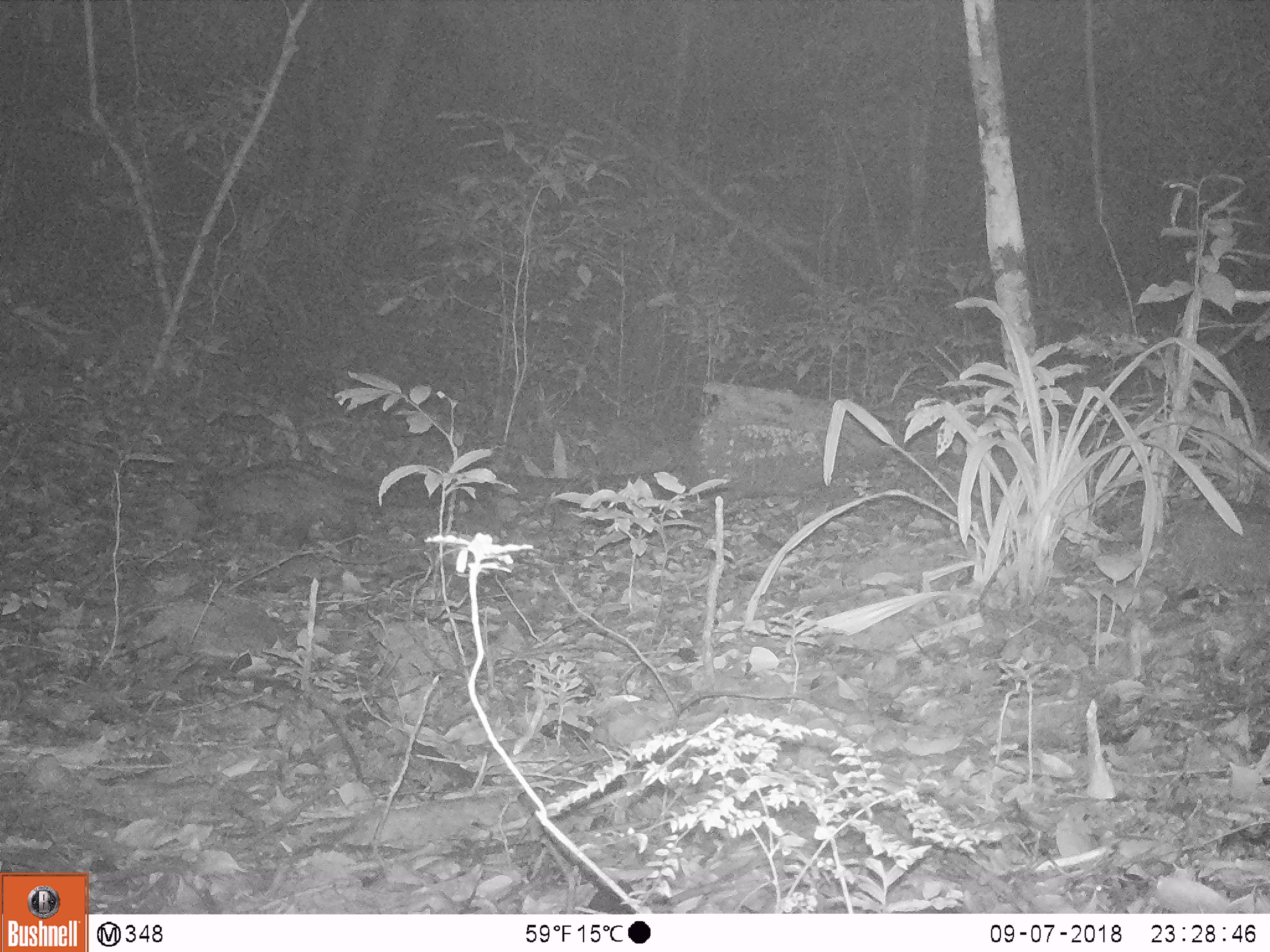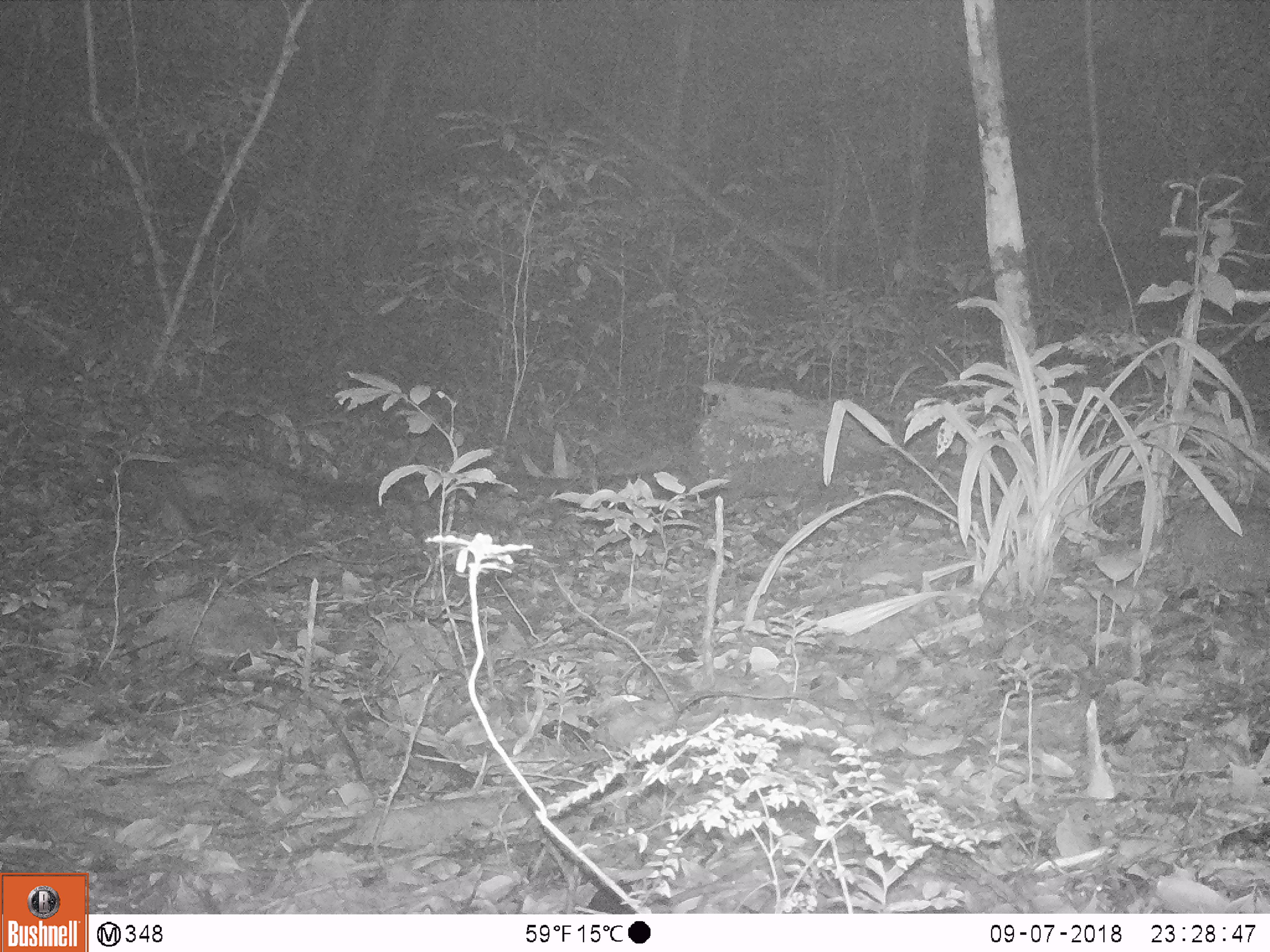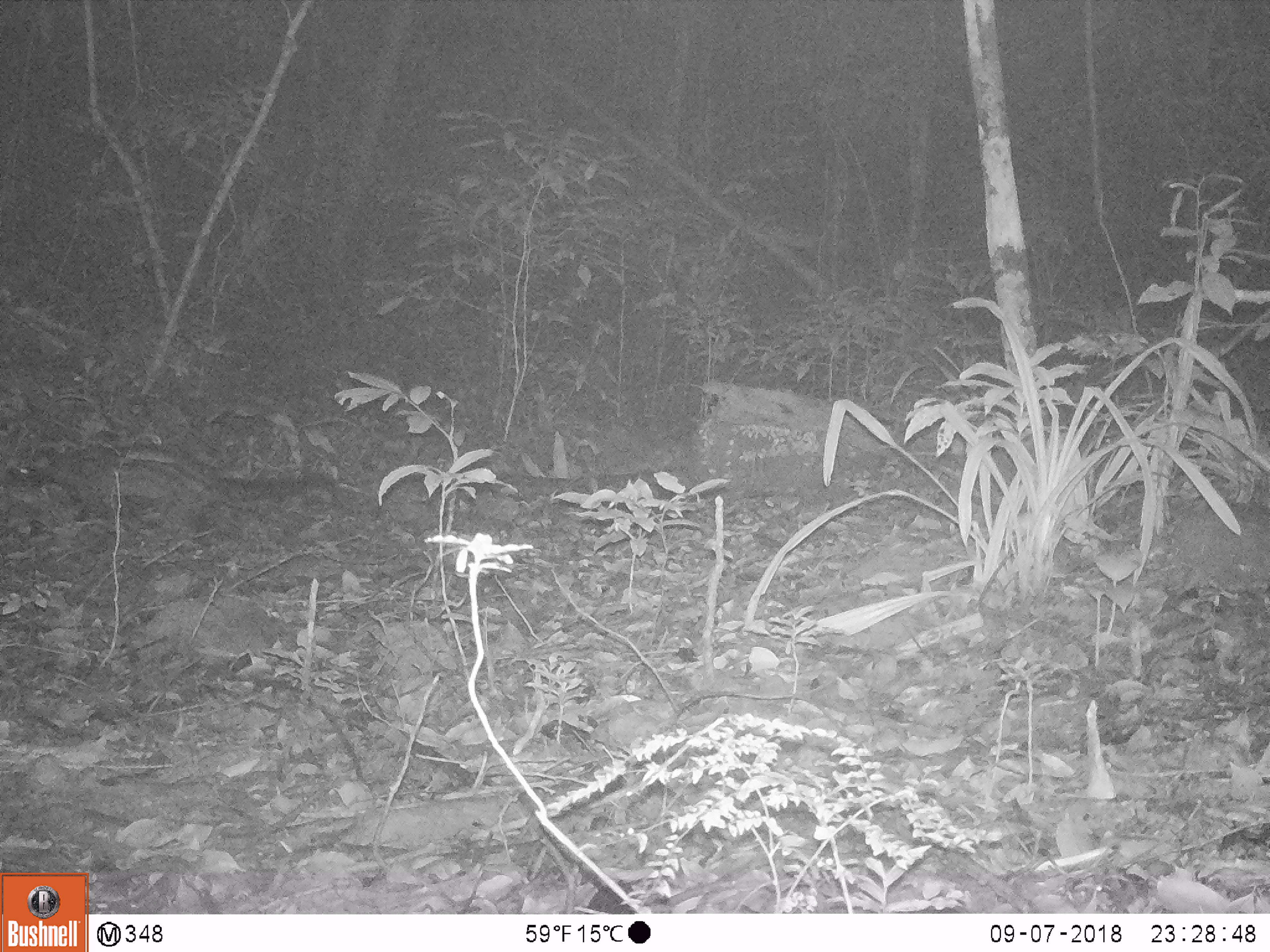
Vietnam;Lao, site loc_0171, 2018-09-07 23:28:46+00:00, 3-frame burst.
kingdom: Animalia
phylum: Chordata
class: Mammalia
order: Carnivora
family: Viverridae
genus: Paradoxurus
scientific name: Paradoxurus hermaphroditus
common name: common palm civet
Common palm civet (Paradoxurus hermaphroditus). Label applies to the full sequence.